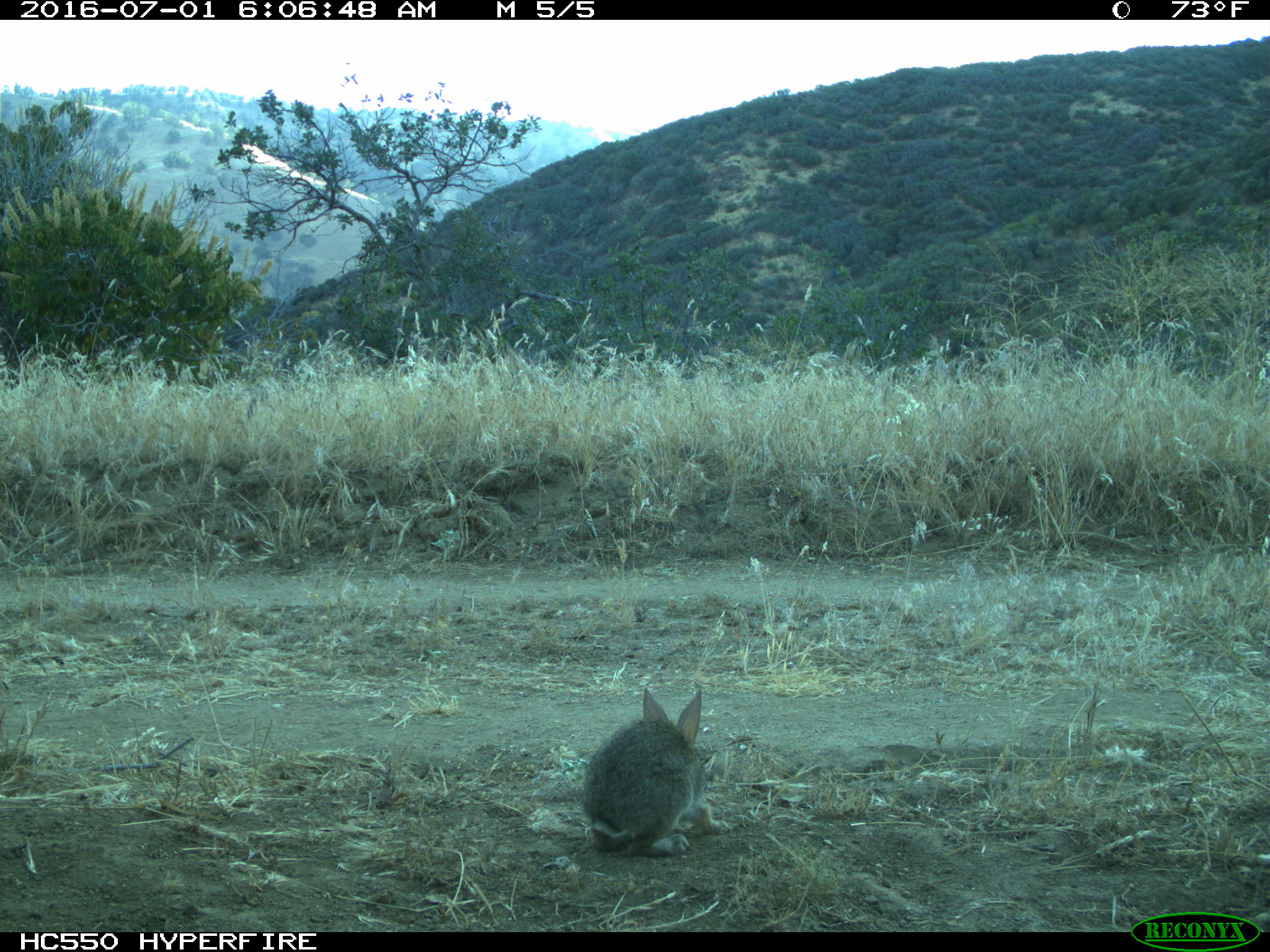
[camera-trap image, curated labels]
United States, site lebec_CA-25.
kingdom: Animalia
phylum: Chordata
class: Mammalia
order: Lagomorpha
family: Leporidae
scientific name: Leporidae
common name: rabbits and hares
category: unidentified rabbit